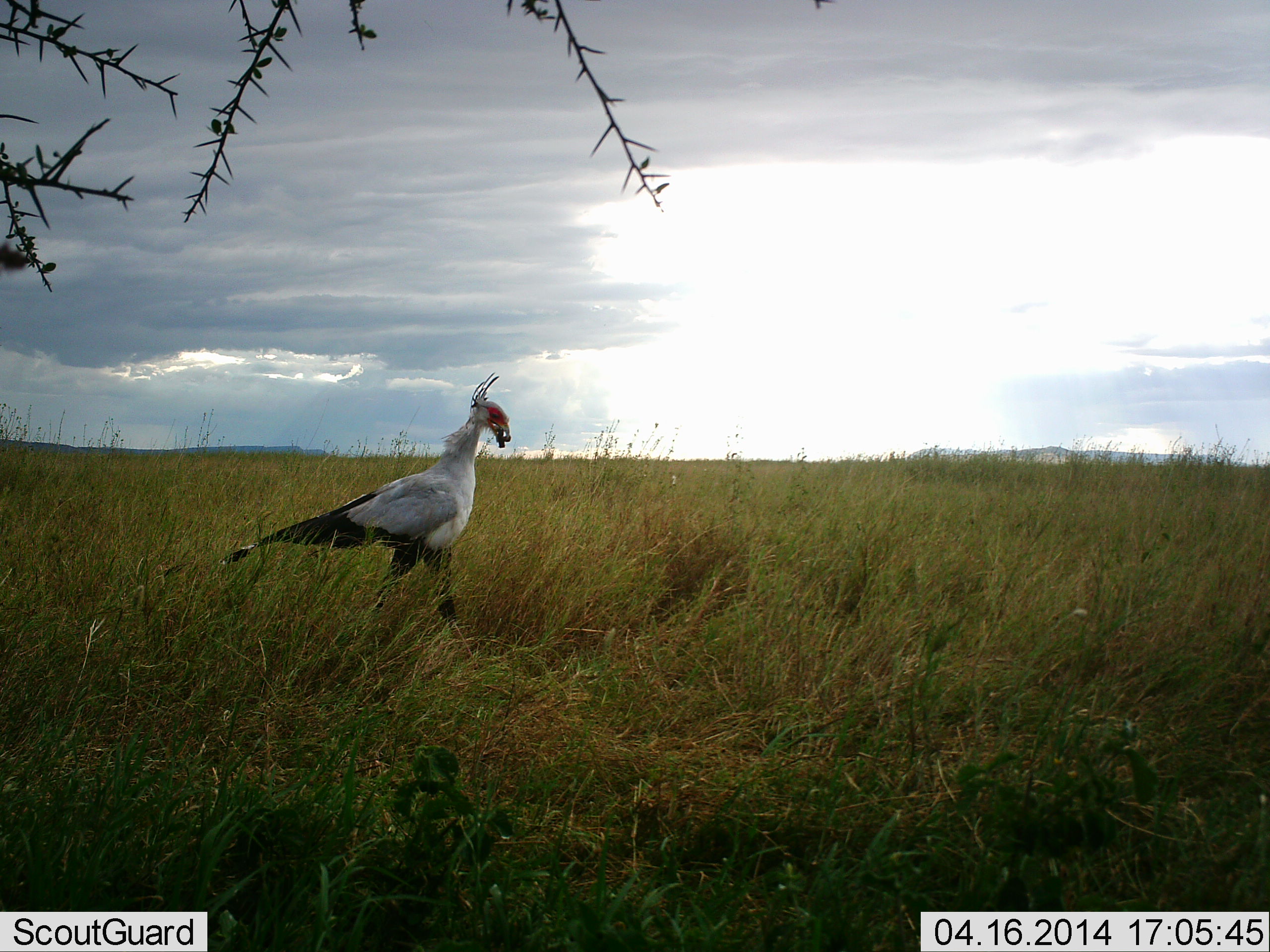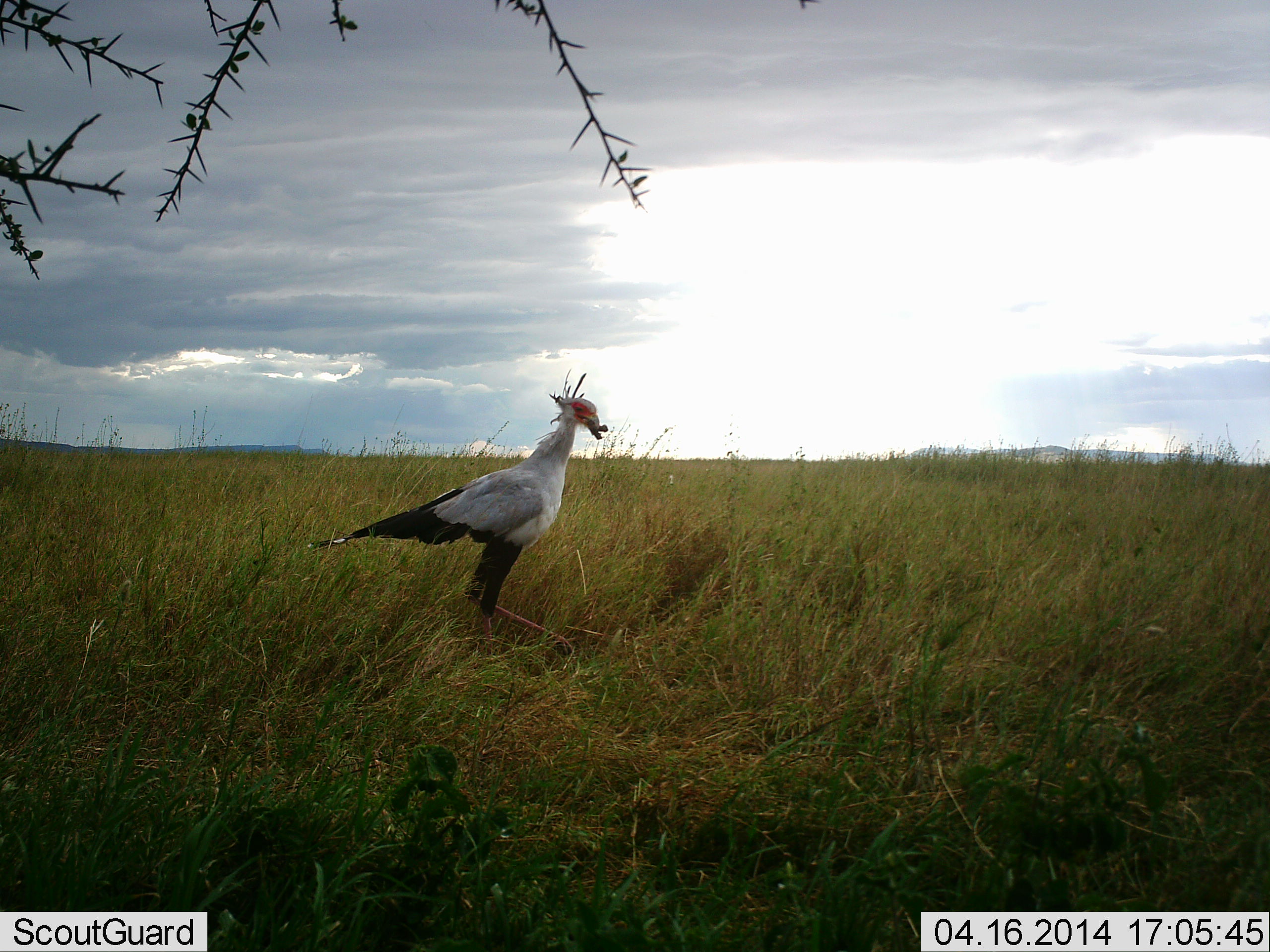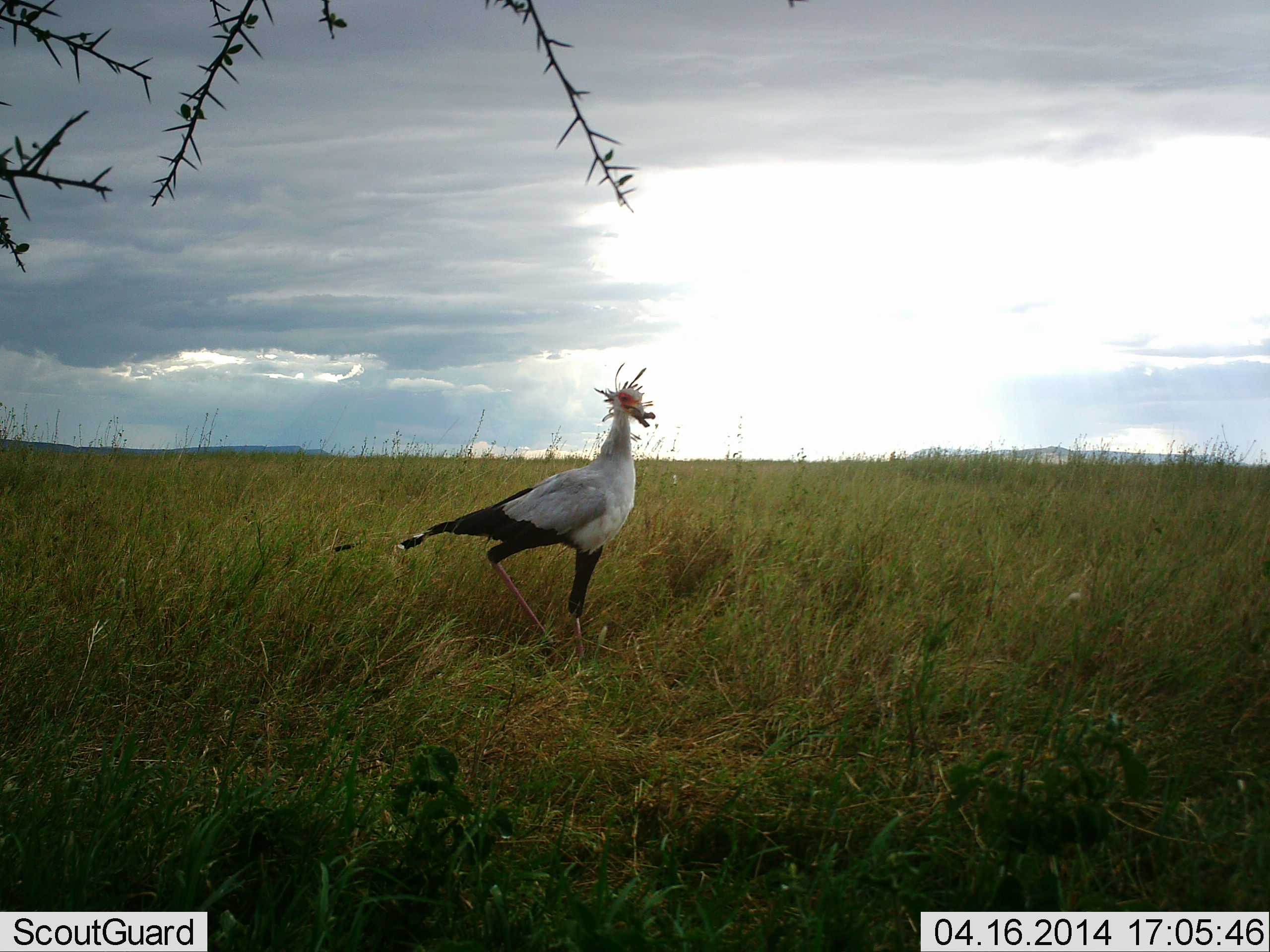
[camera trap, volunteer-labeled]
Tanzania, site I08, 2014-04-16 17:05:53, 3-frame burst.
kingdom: Animalia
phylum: Chordata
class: Aves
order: Accipitriformes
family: Sagittariidae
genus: Sagittarius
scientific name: Sagittarius serpentarius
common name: secretary bird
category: secretarybird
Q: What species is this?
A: Secretarybird (secretary bird) (Sagittarius serpentarius).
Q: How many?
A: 1.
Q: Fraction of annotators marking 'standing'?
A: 18%.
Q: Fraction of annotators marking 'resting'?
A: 0%.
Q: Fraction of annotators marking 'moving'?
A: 91%.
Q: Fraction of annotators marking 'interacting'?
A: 0%.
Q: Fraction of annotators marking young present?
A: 0%.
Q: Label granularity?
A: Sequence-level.